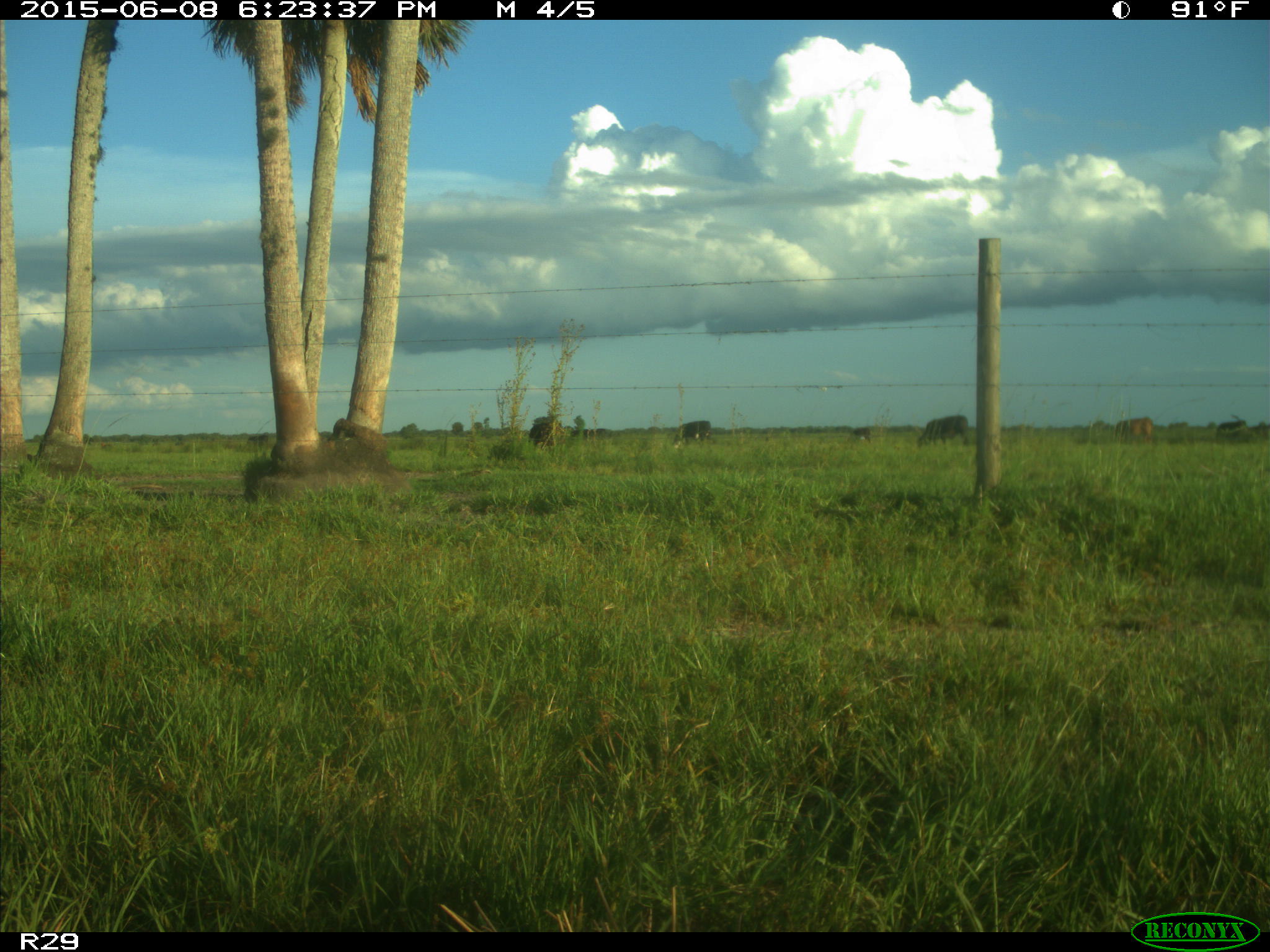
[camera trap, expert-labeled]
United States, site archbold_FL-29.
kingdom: Animalia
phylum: Chordata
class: Mammalia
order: Artiodactyla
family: Bovidae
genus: Bos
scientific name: Bos taurus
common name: domestic cow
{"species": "Bos taurus (domestic cow)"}